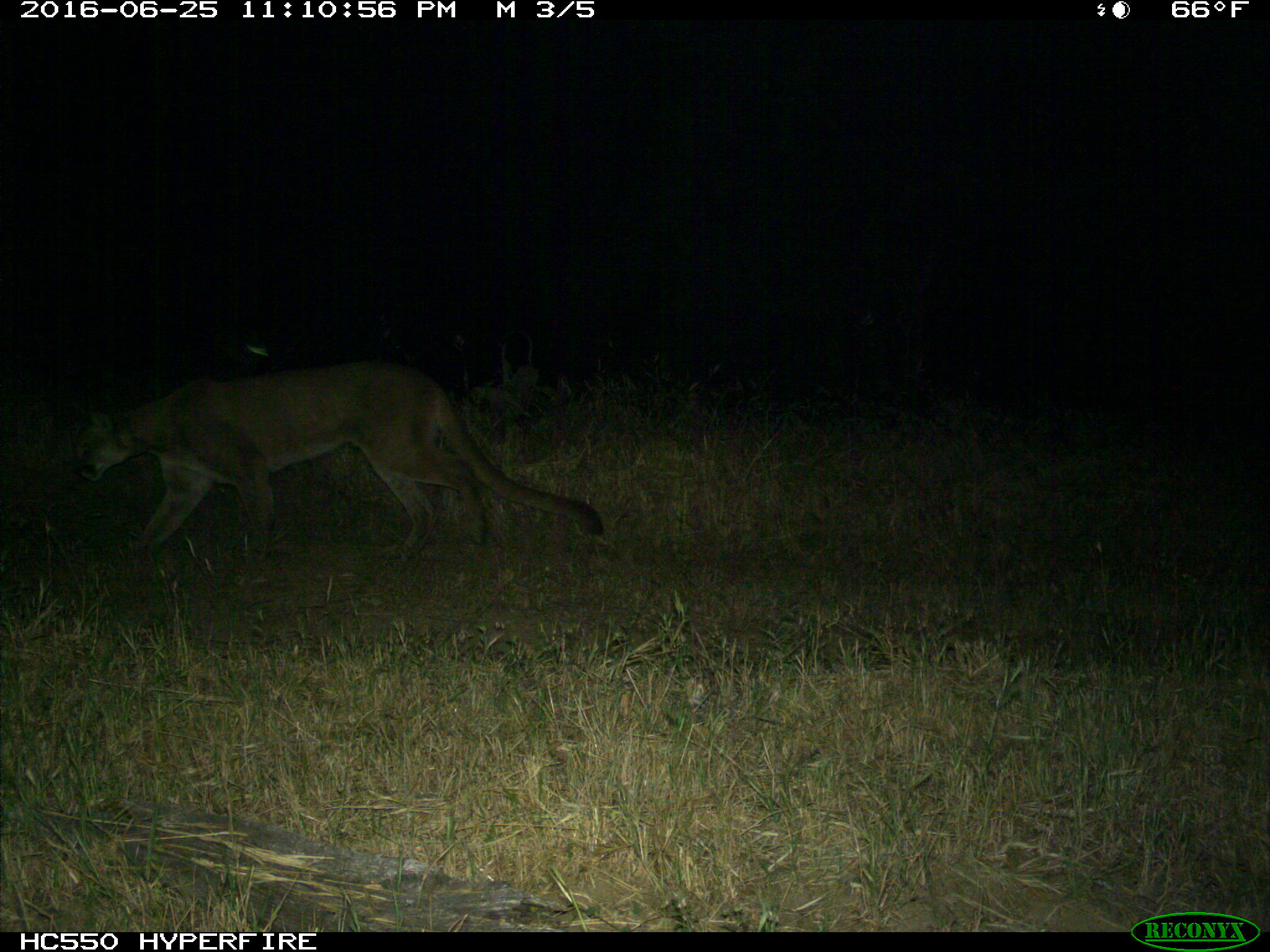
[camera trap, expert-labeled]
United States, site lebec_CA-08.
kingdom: Animalia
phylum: Chordata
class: Mammalia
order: Carnivora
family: Felidae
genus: Puma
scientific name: Puma concolor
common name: mountain lion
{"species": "Puma concolor (mountain lion)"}